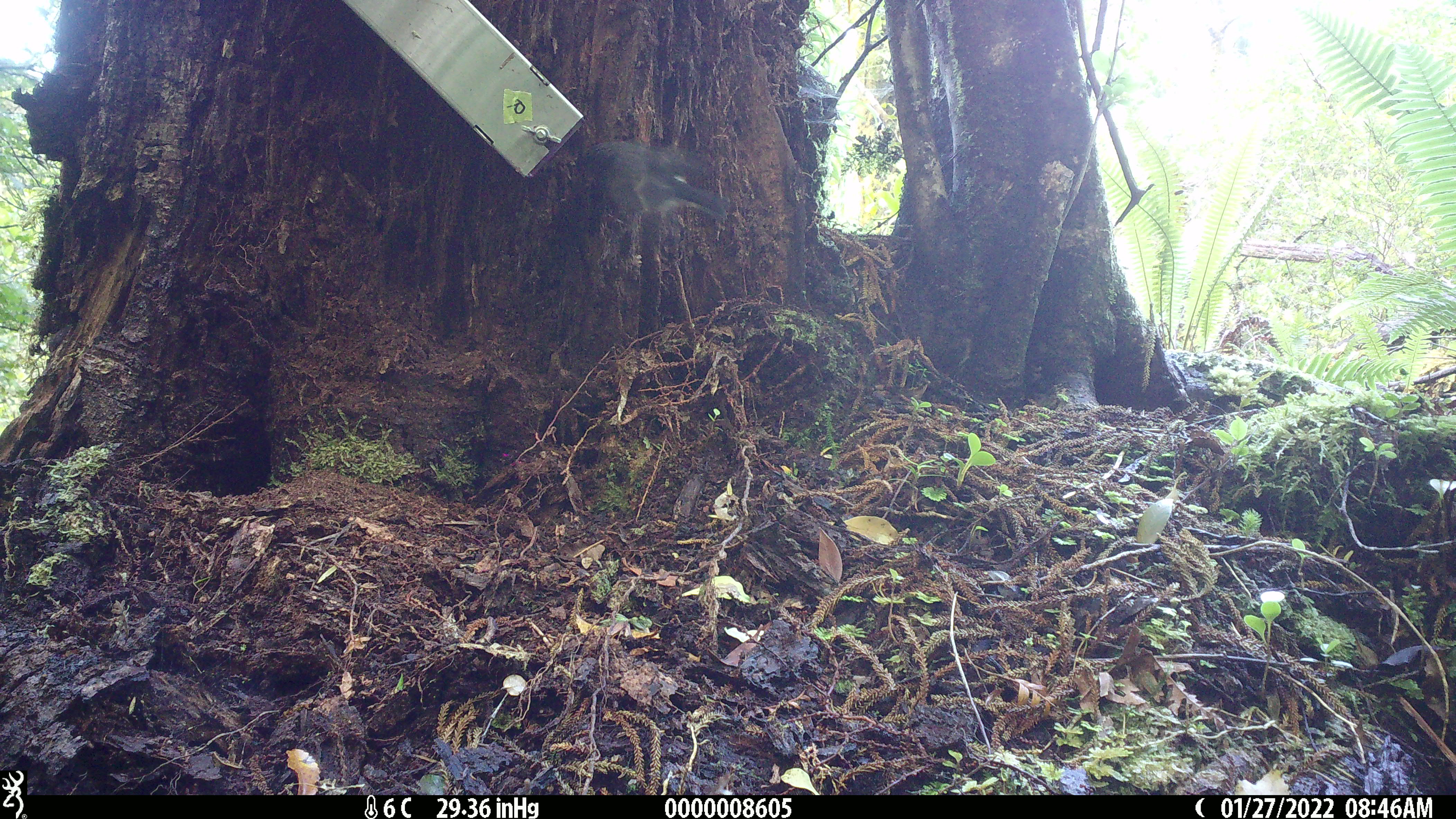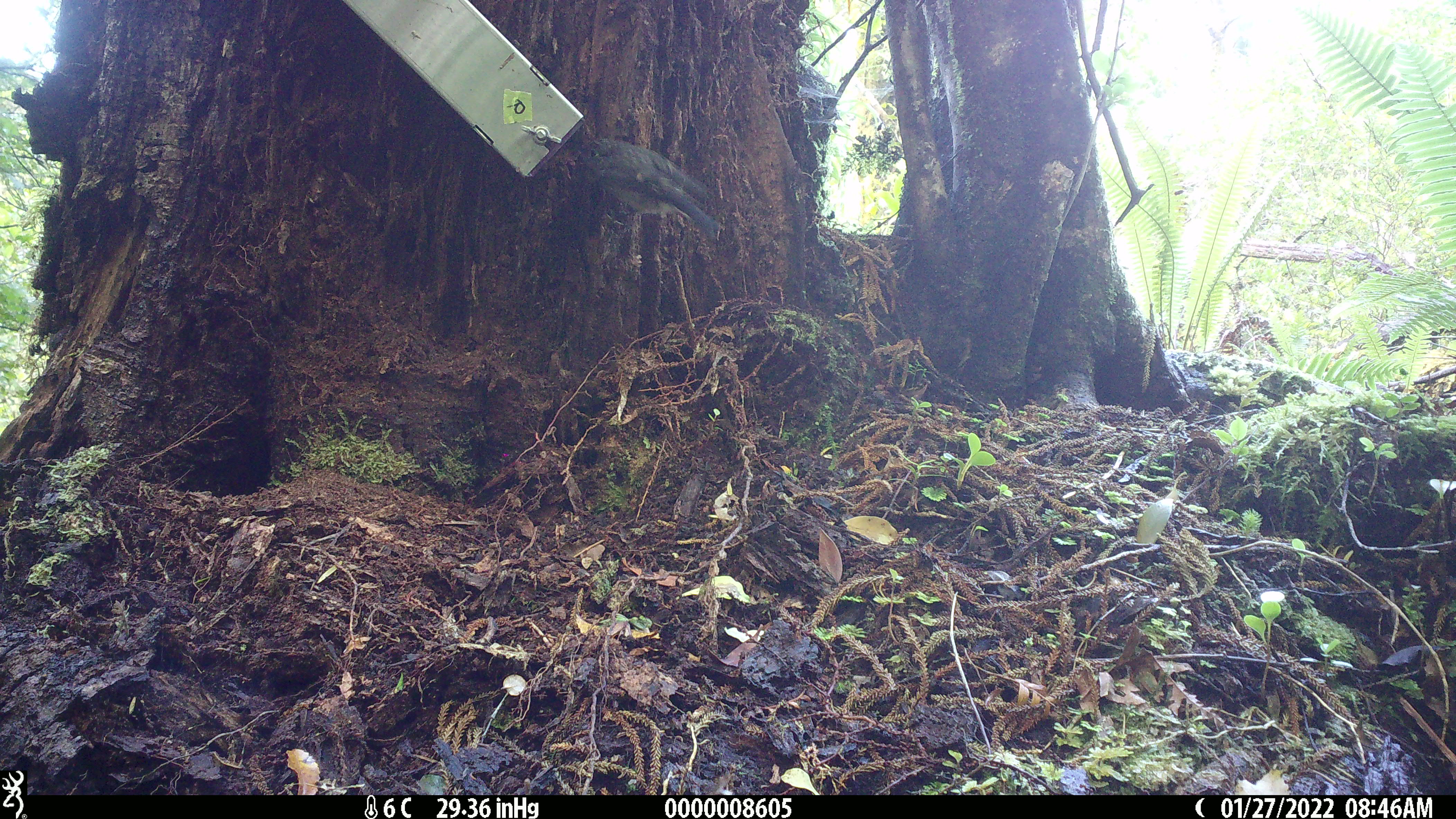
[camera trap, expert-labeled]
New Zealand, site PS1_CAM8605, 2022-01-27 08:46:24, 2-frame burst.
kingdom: Animalia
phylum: Chordata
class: Aves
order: Passeriformes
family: Petroicidae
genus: Petroica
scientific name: Petroica macrocephala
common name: tomtit